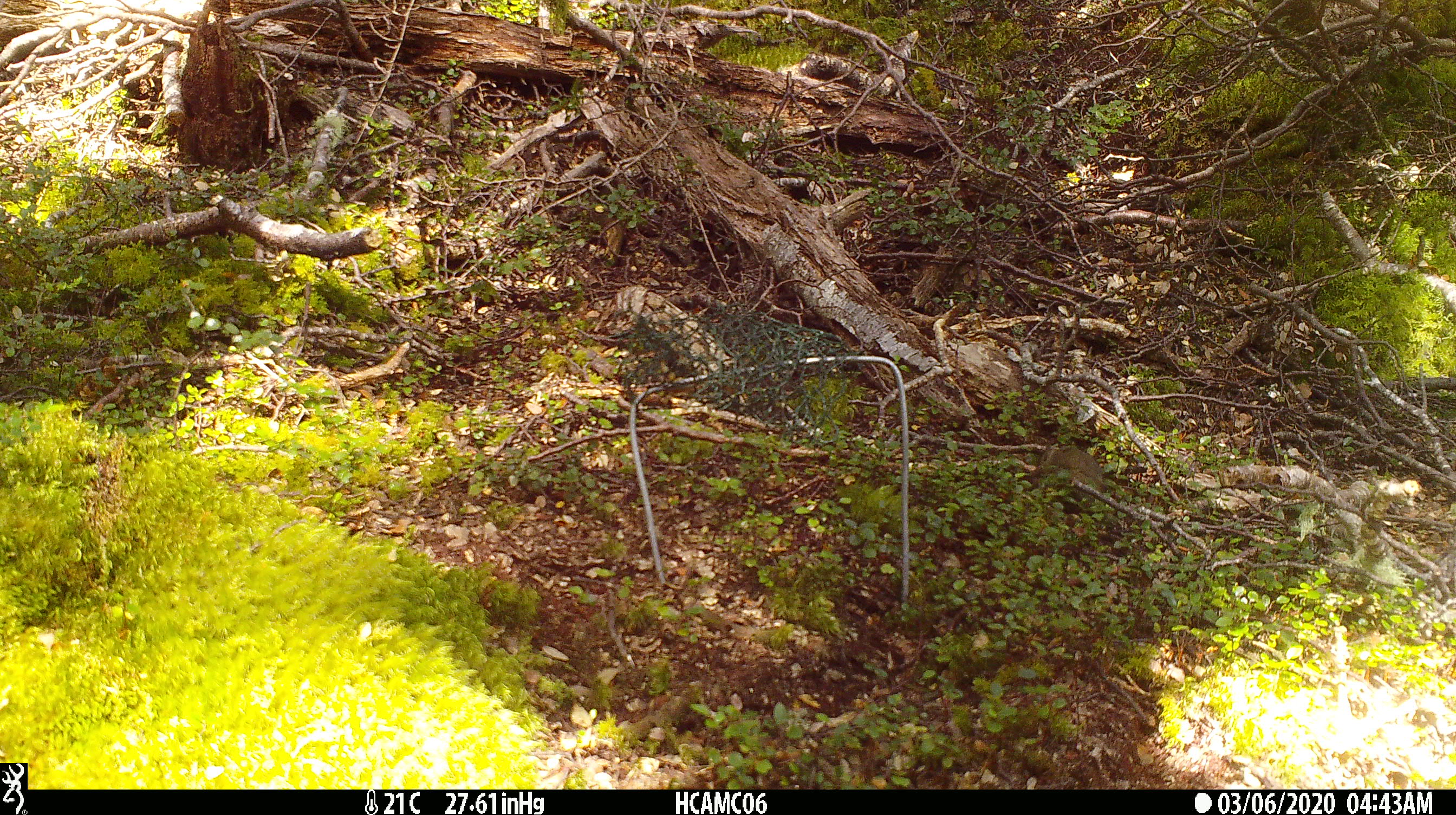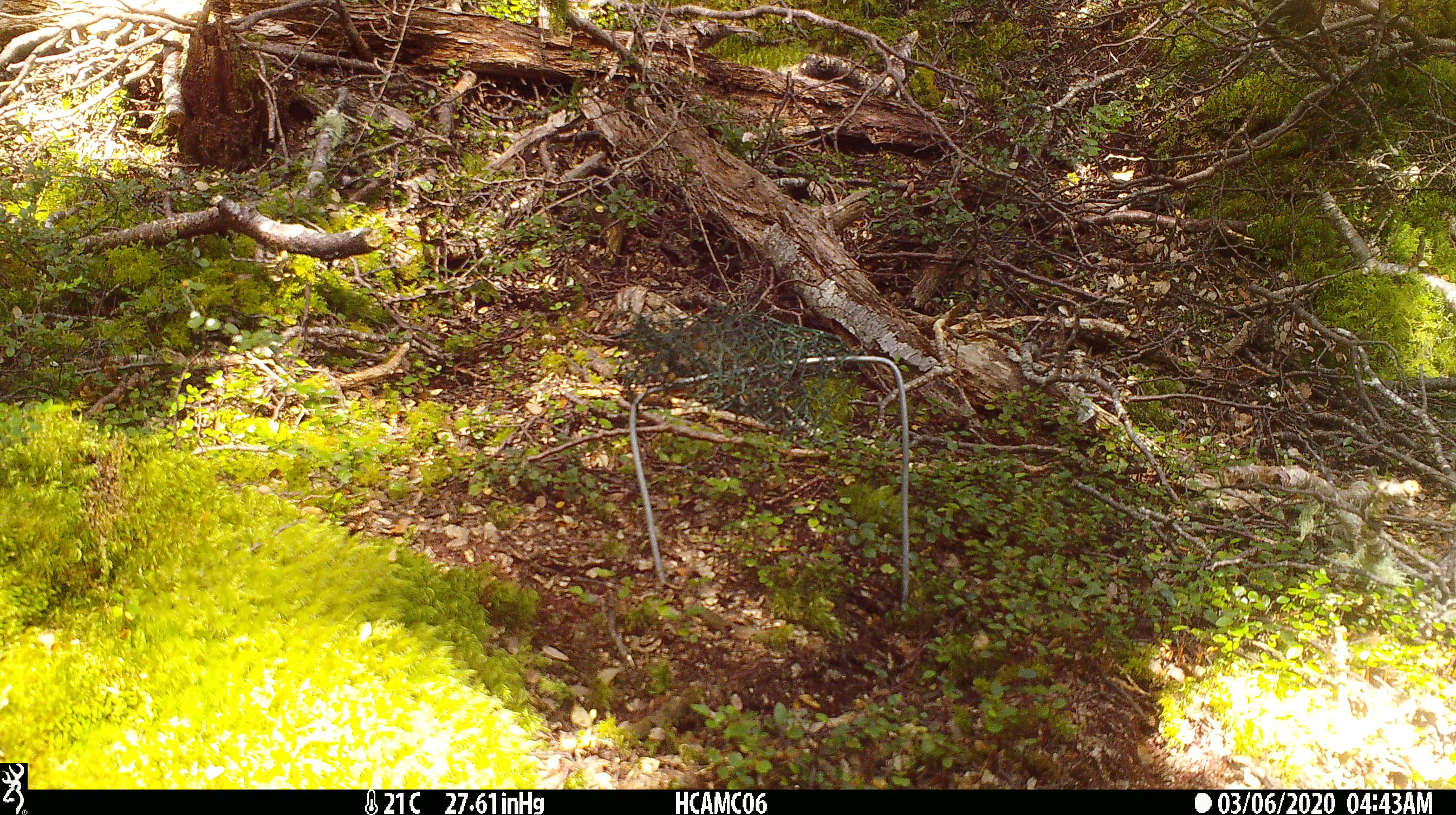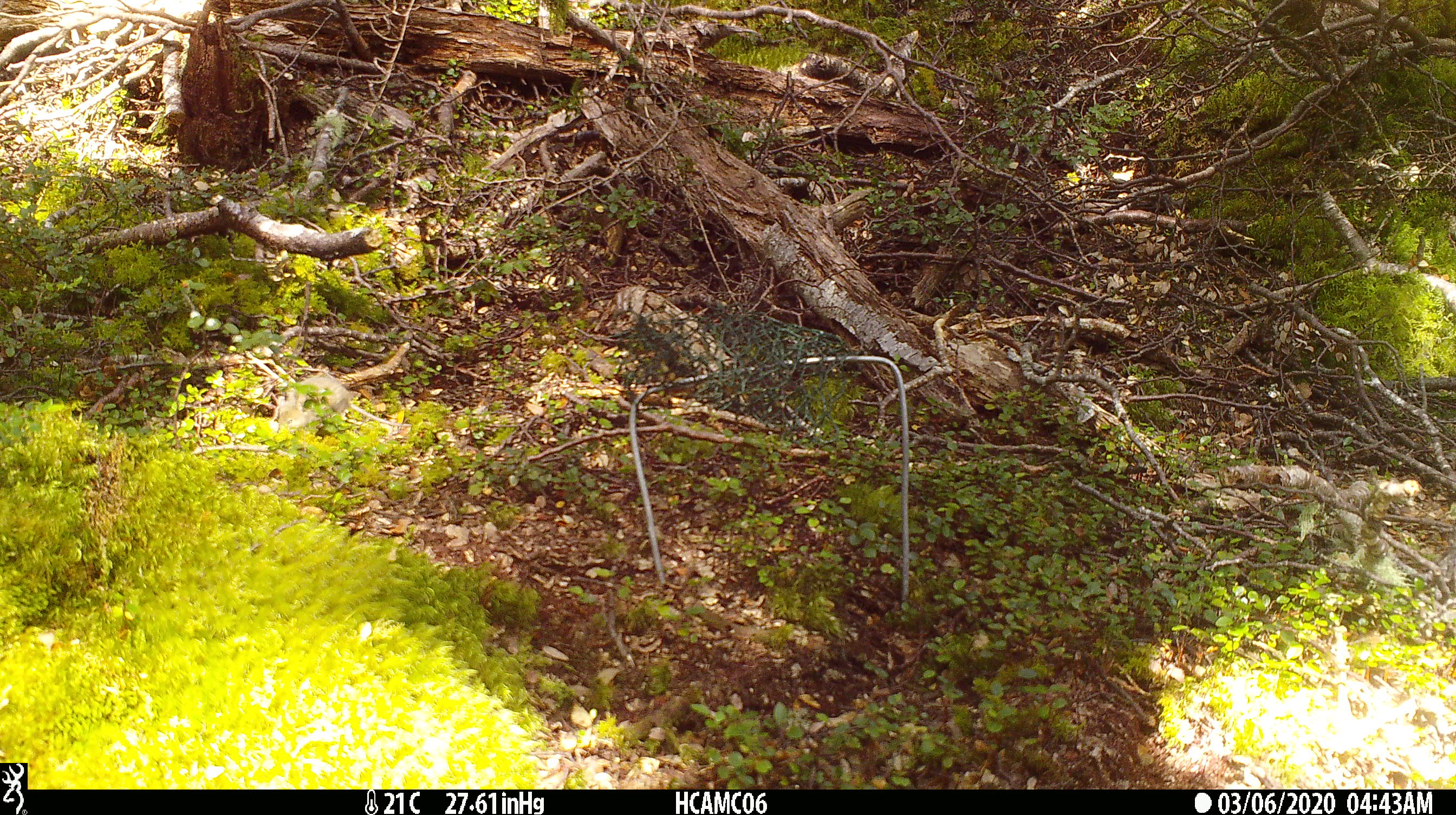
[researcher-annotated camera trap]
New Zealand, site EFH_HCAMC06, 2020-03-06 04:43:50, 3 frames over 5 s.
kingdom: Animalia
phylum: Chordata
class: Mammalia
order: Rodentia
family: Muridae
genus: Mus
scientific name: Mus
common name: mouse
Mouse (Mus).